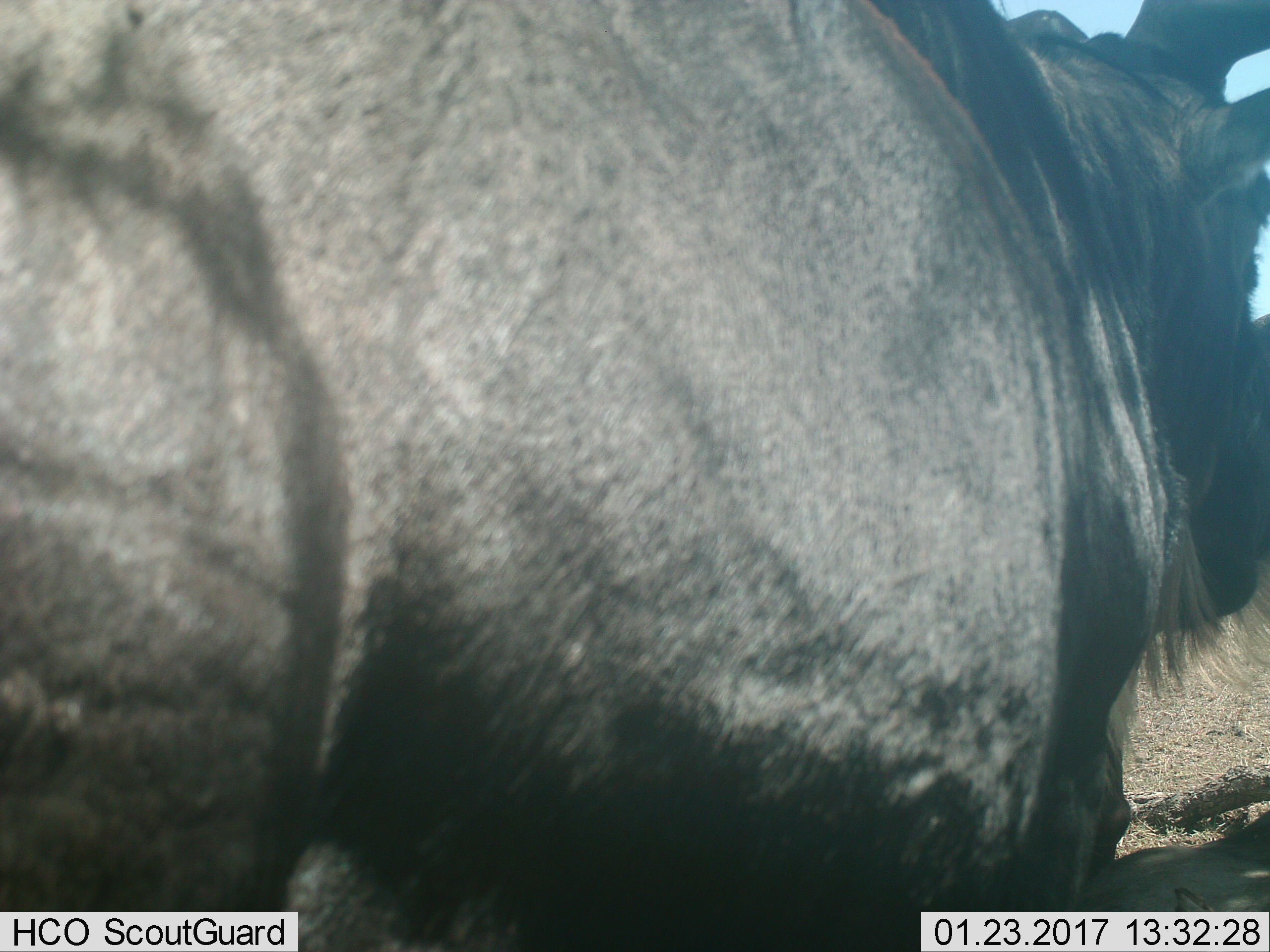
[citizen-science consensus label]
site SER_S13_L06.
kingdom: Animalia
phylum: Chordata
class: Mammalia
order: Artiodactyla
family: Bovidae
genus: Connochaetes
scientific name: Connochaetes taurinus taurinus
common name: blue wildebeest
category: wildebeestblue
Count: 1.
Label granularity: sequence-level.